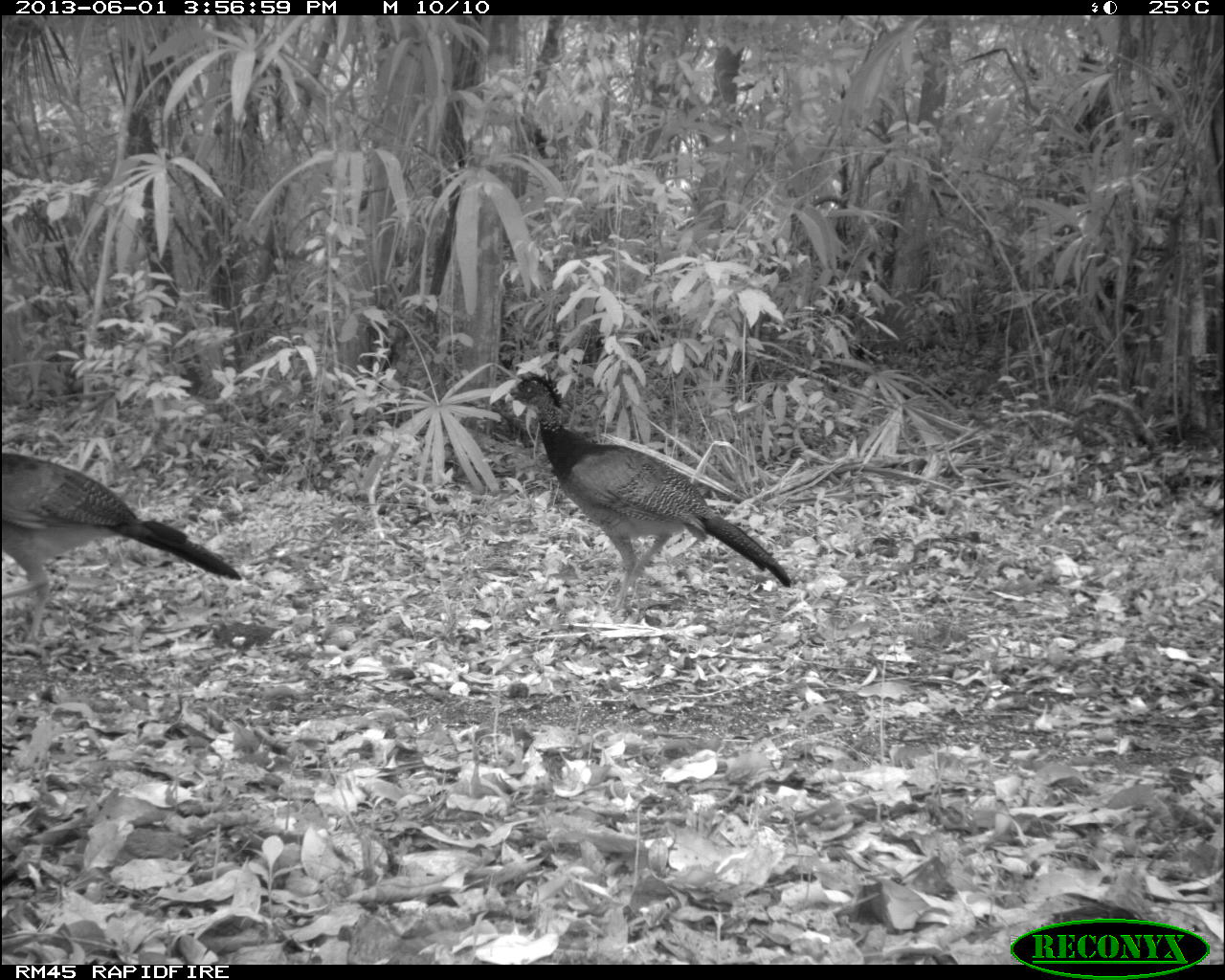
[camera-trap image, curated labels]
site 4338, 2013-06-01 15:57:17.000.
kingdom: Animalia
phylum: Chordata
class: Aves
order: Galliformes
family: Cracidae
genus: Crax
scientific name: Crax rubra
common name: great curassow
Crax rubra (great curassow), count 3, sex female.